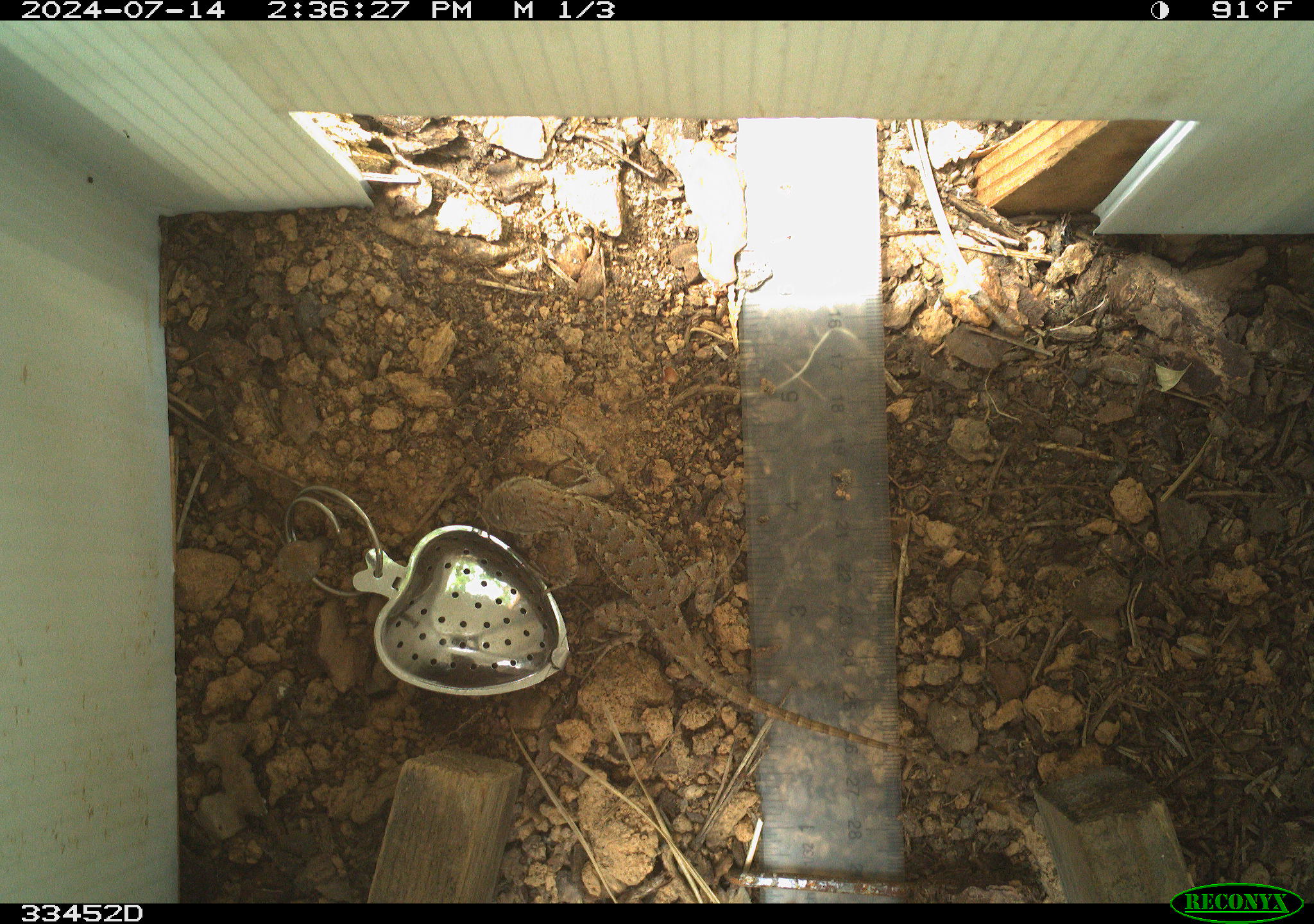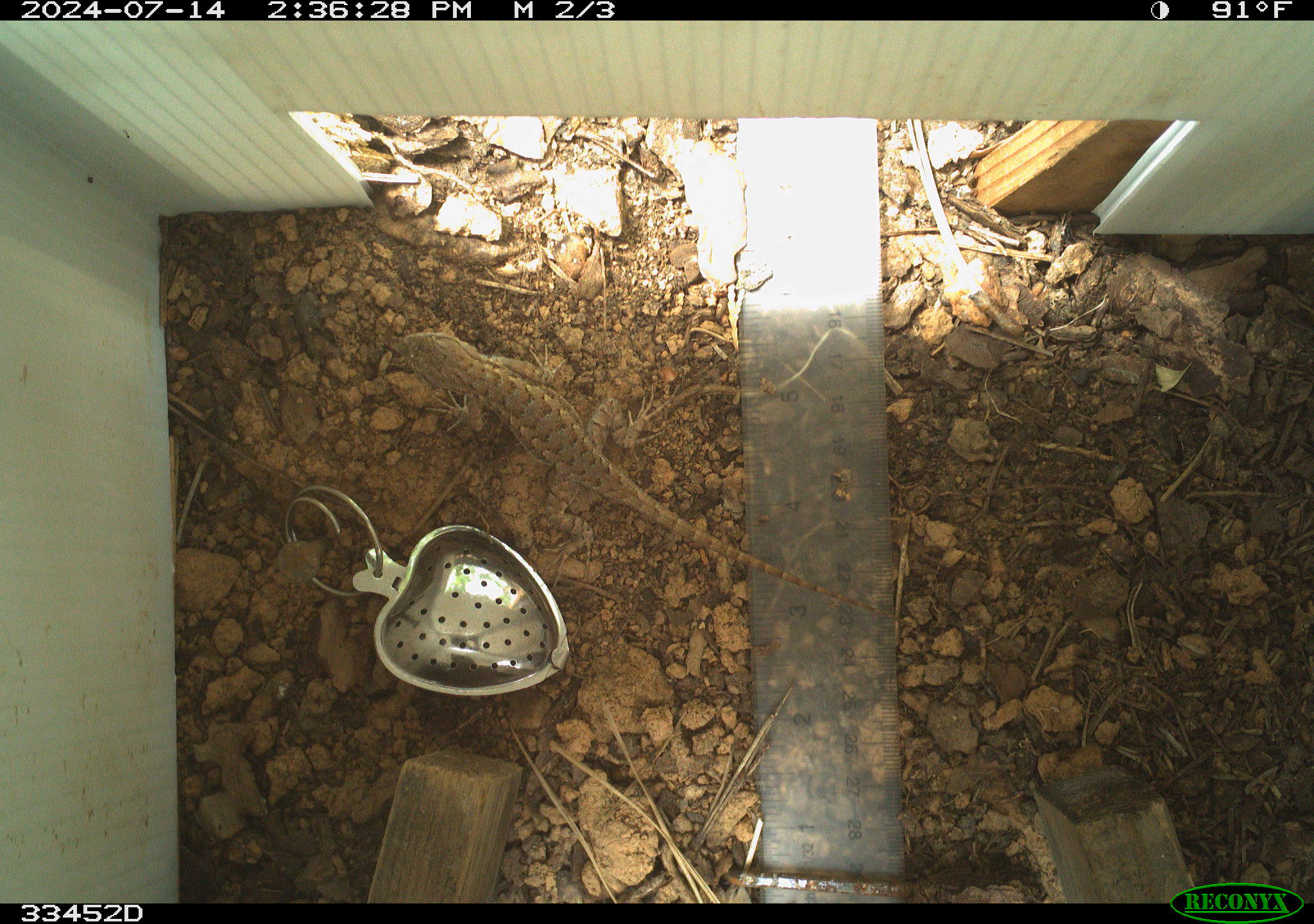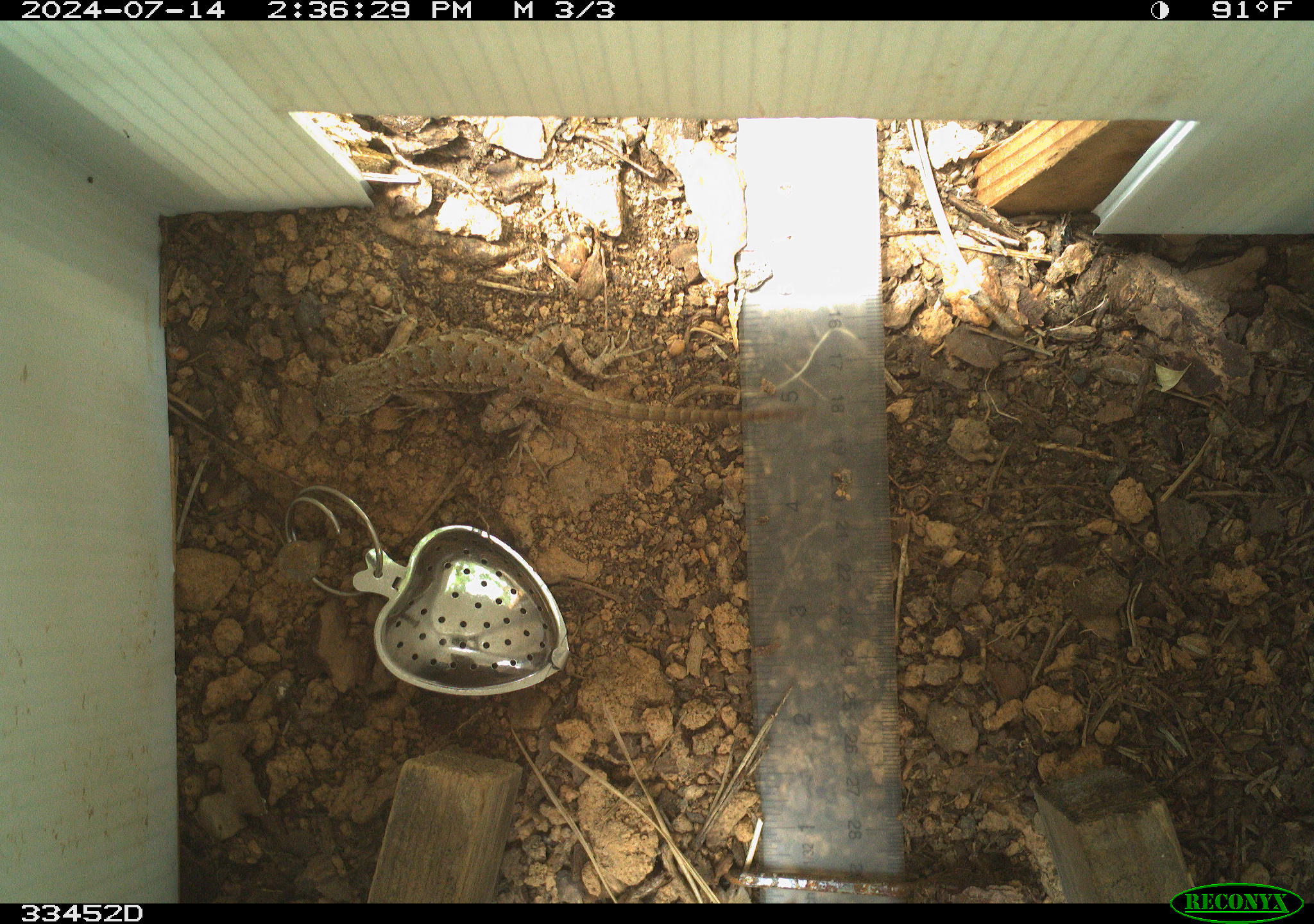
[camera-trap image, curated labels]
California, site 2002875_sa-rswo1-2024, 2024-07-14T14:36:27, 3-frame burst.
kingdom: Animalia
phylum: Chordata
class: Reptilia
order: Squamata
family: Phrynosomatidae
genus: Sceloporus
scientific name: Sceloporus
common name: spiny lizards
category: sceloporus species